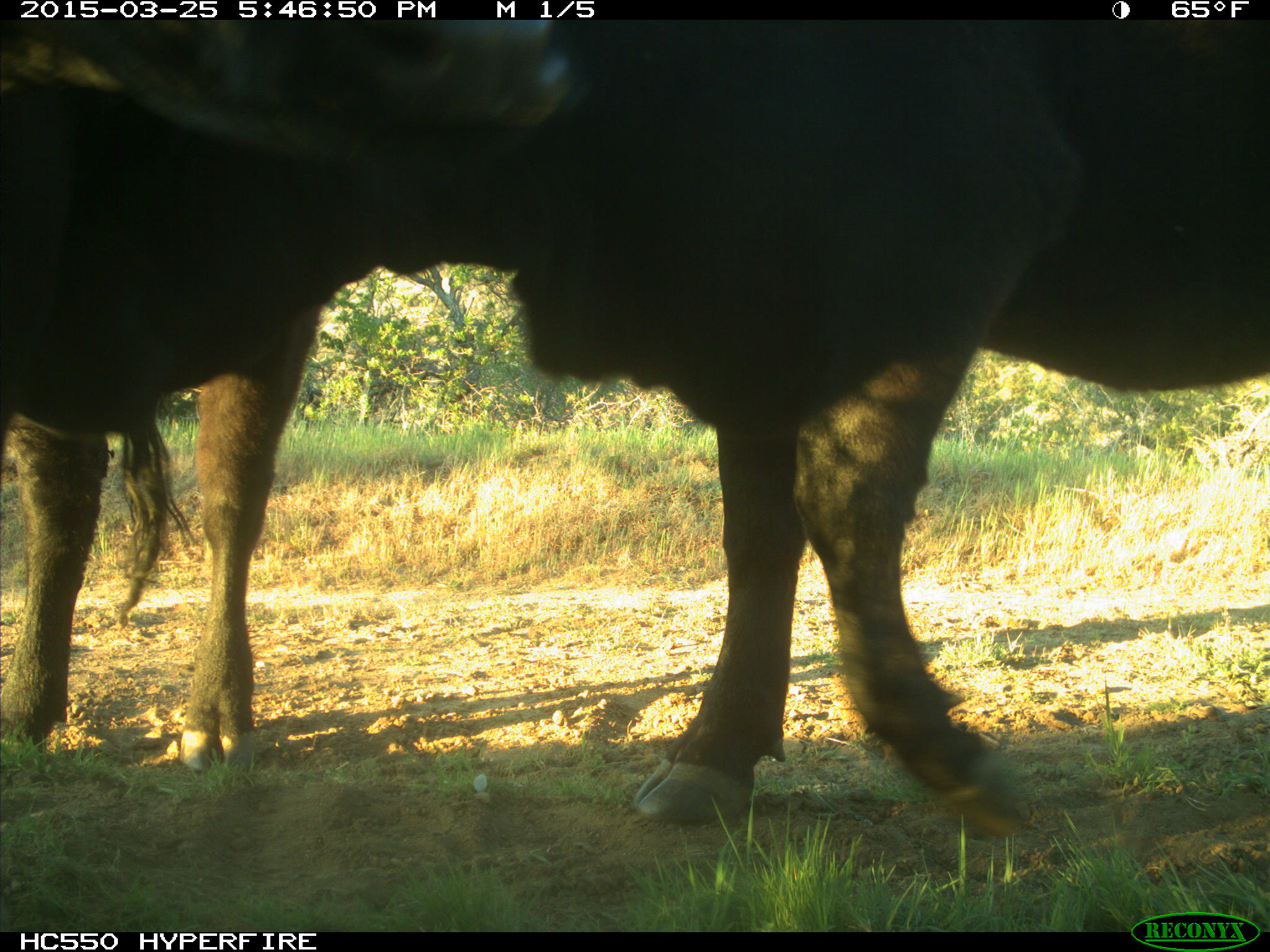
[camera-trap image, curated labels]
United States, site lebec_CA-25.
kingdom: Animalia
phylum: Chordata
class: Mammalia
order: Artiodactyla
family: Bovidae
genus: Bos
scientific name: Bos taurus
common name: domestic cow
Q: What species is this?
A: Bos taurus (domestic cow).